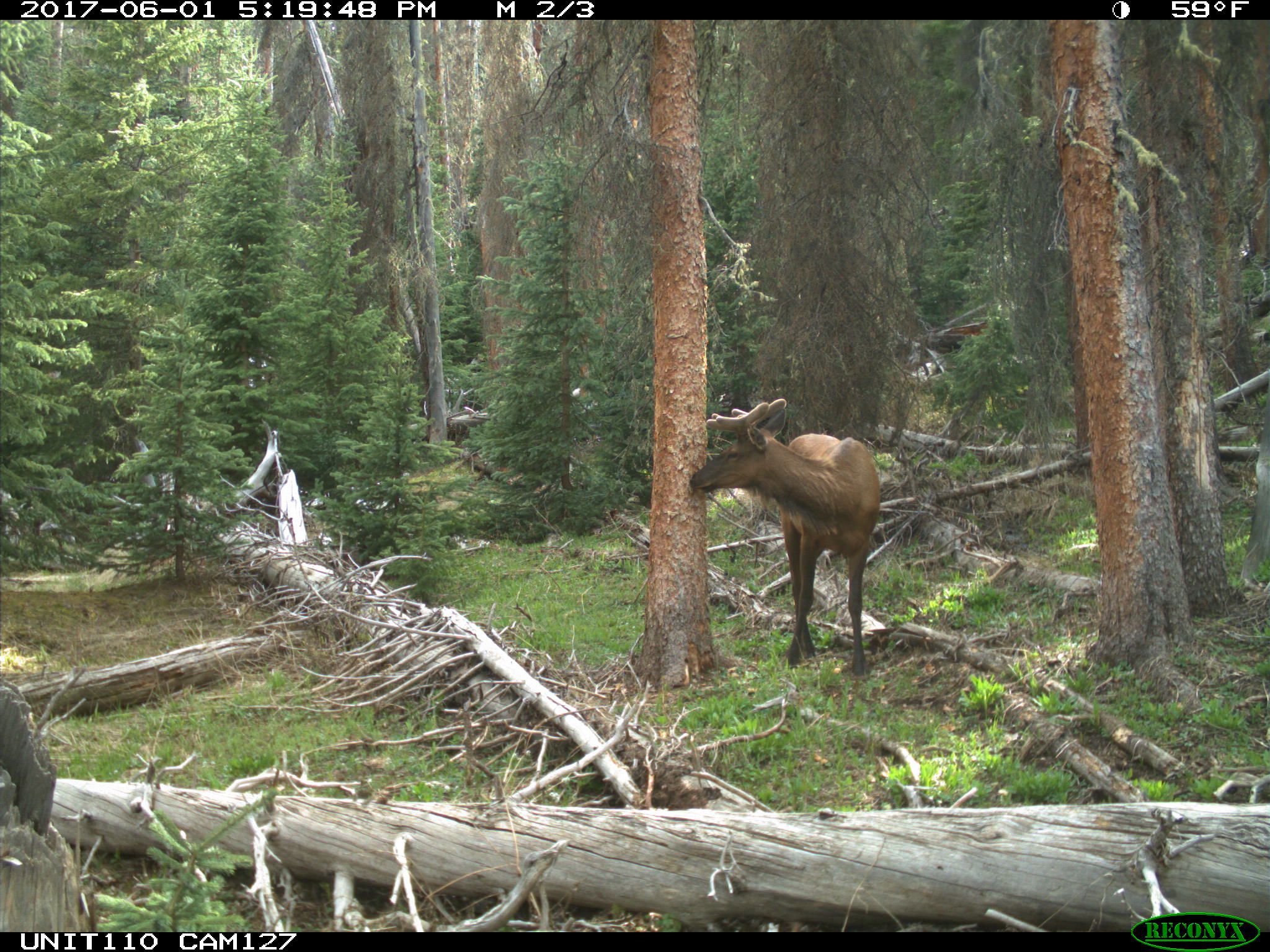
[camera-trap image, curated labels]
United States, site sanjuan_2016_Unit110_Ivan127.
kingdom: Animalia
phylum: Chordata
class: Mammalia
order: Artiodactyla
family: Cervidae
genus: Cervus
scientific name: Cervus elaphus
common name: red deer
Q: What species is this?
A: Cervus elaphus (red deer).